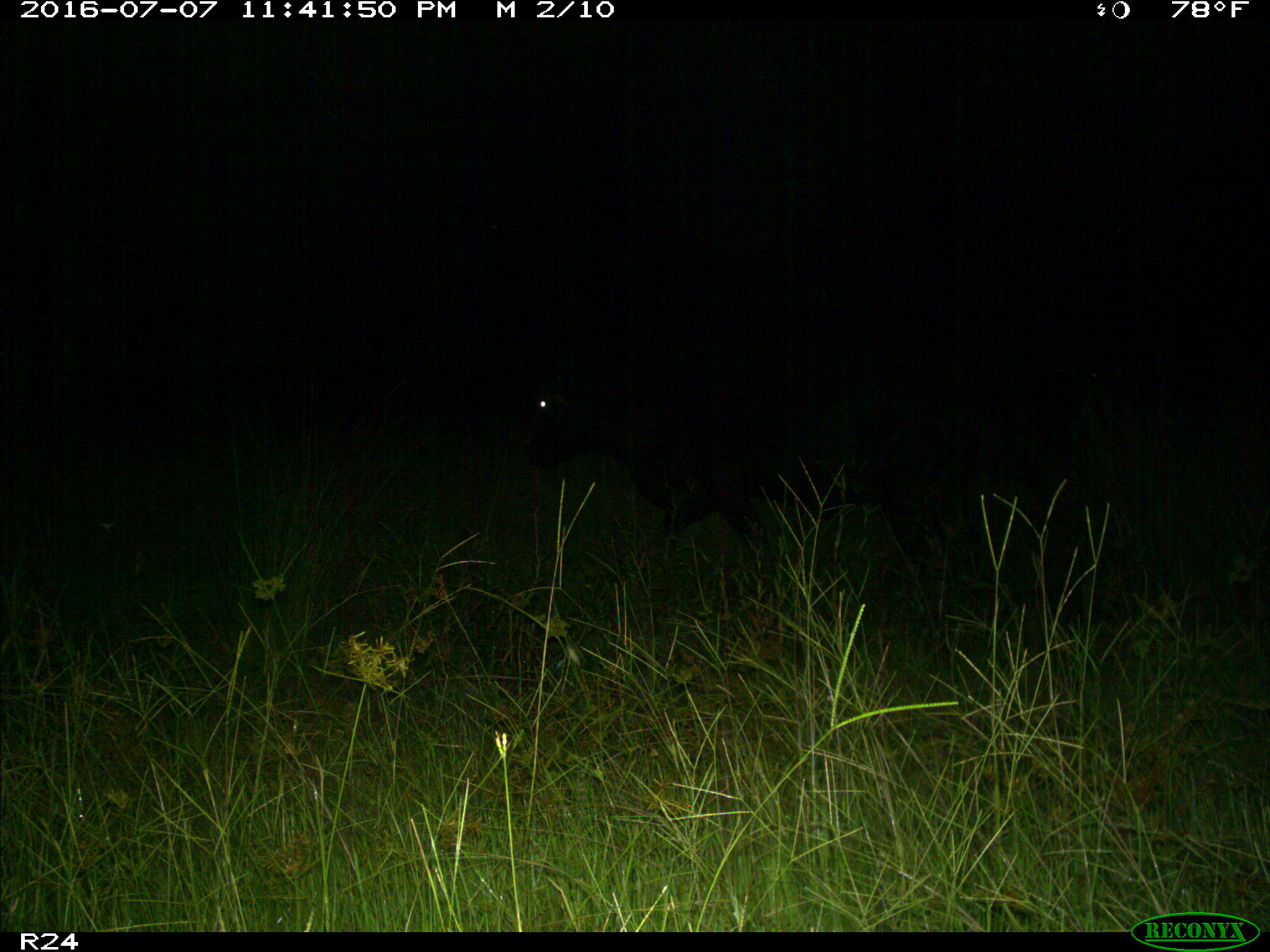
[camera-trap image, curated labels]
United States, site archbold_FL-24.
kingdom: Animalia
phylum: Chordata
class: Mammalia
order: Artiodactyla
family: Bovidae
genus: Bos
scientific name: Bos taurus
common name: domestic cow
Bos taurus (domestic cow).